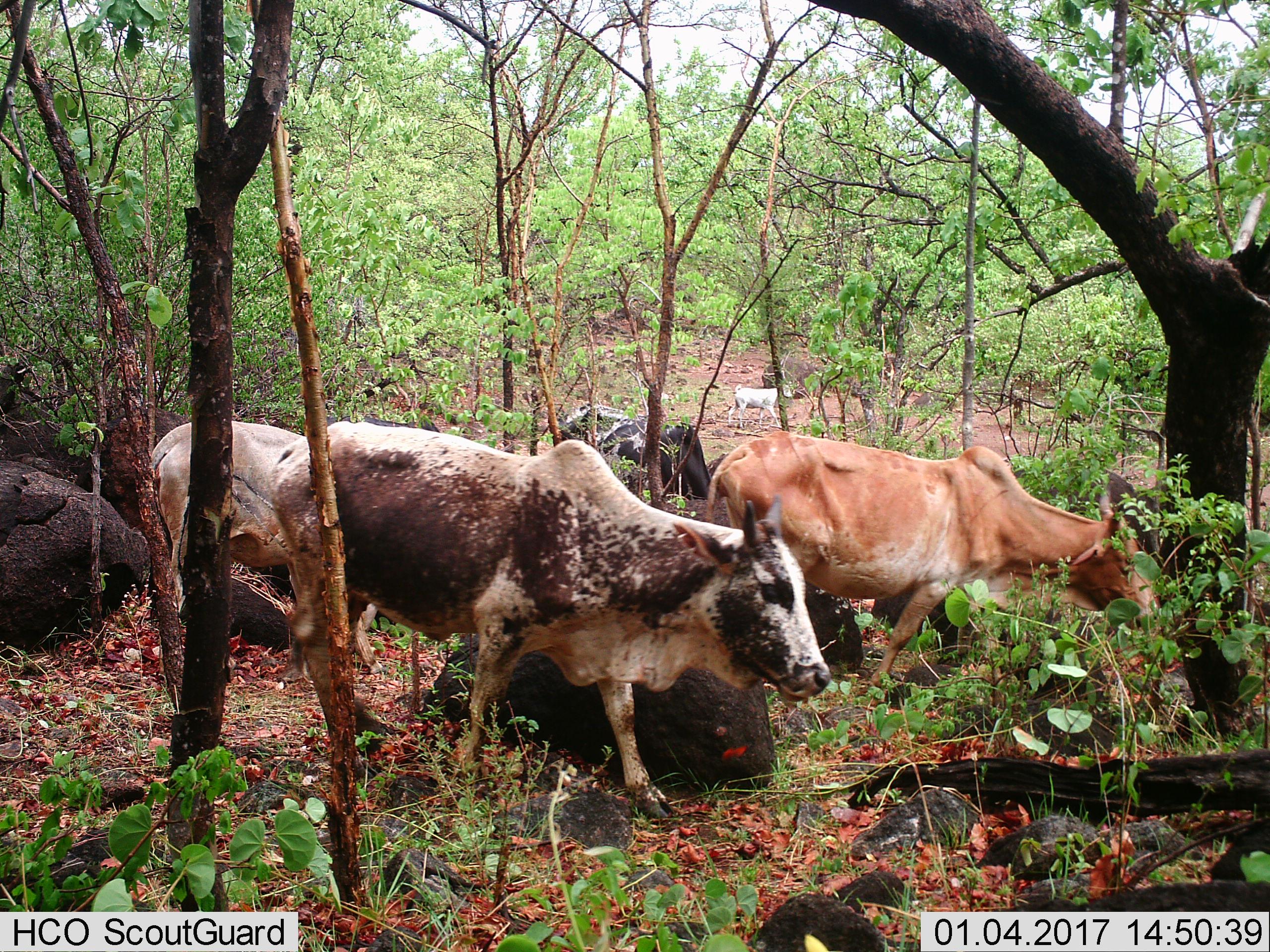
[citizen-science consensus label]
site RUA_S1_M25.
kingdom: Animalia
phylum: Chordata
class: Mammalia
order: Artiodactyla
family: Bovidae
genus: Bos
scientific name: Bos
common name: cattle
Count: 5.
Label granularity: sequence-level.